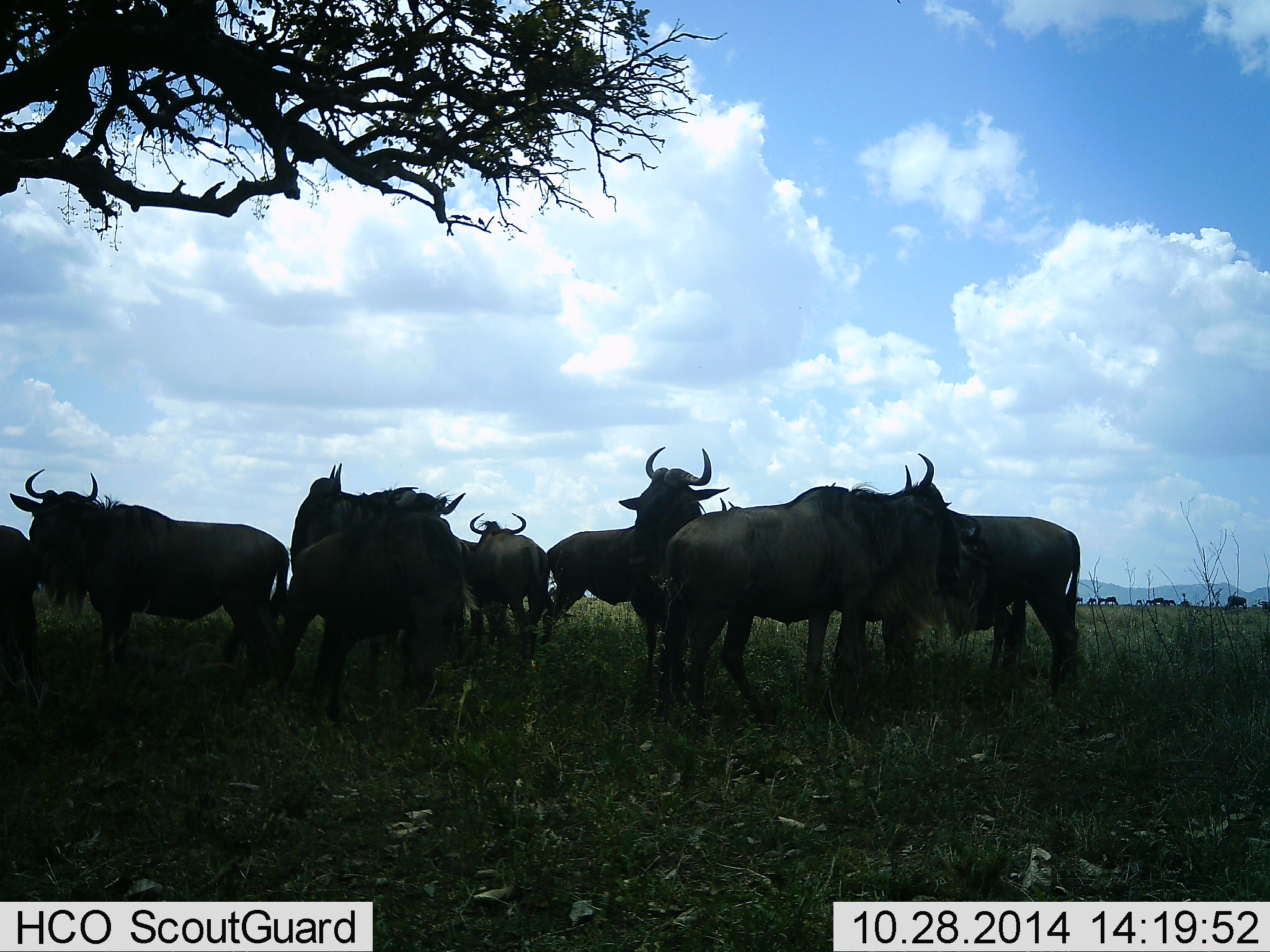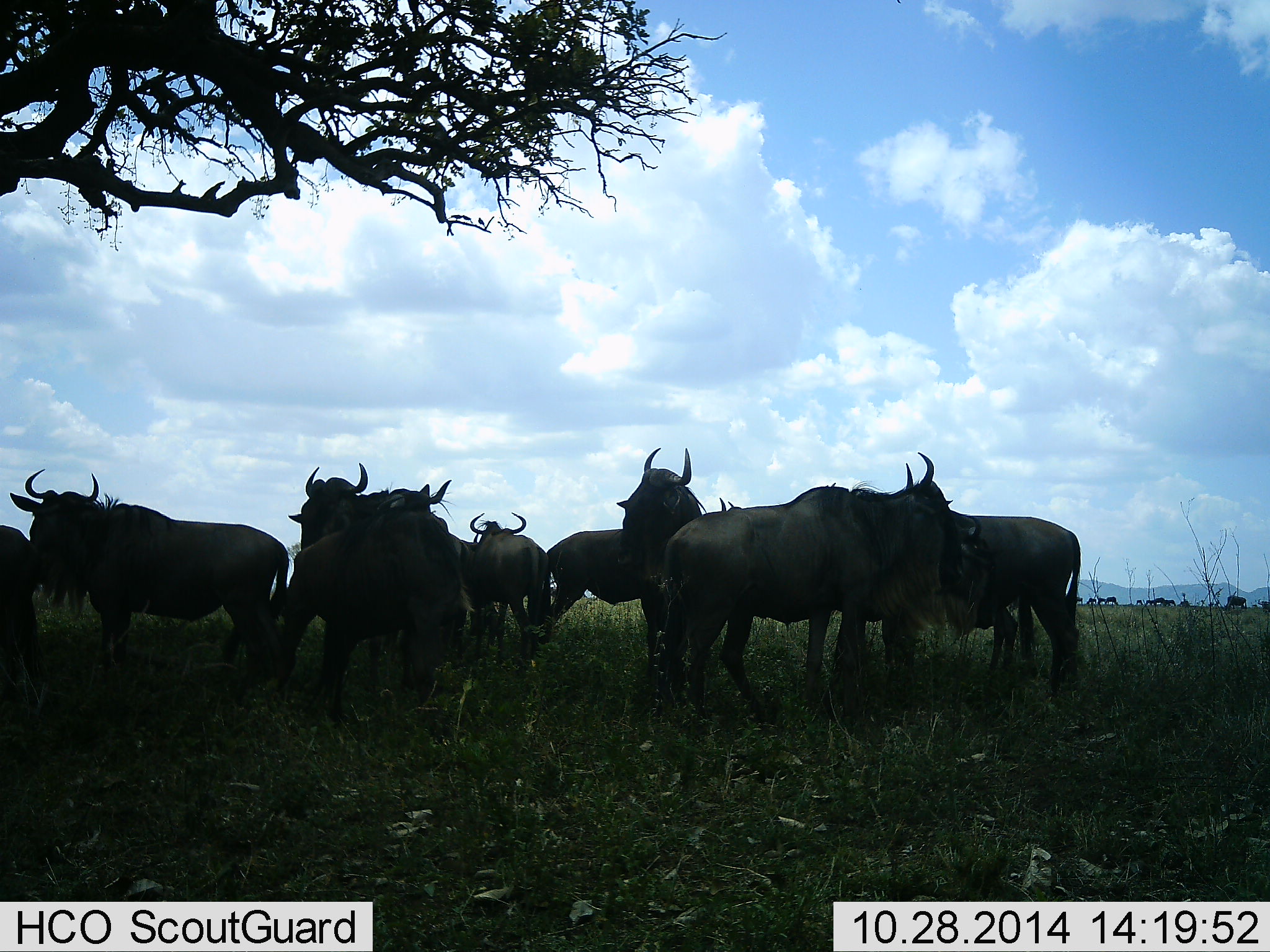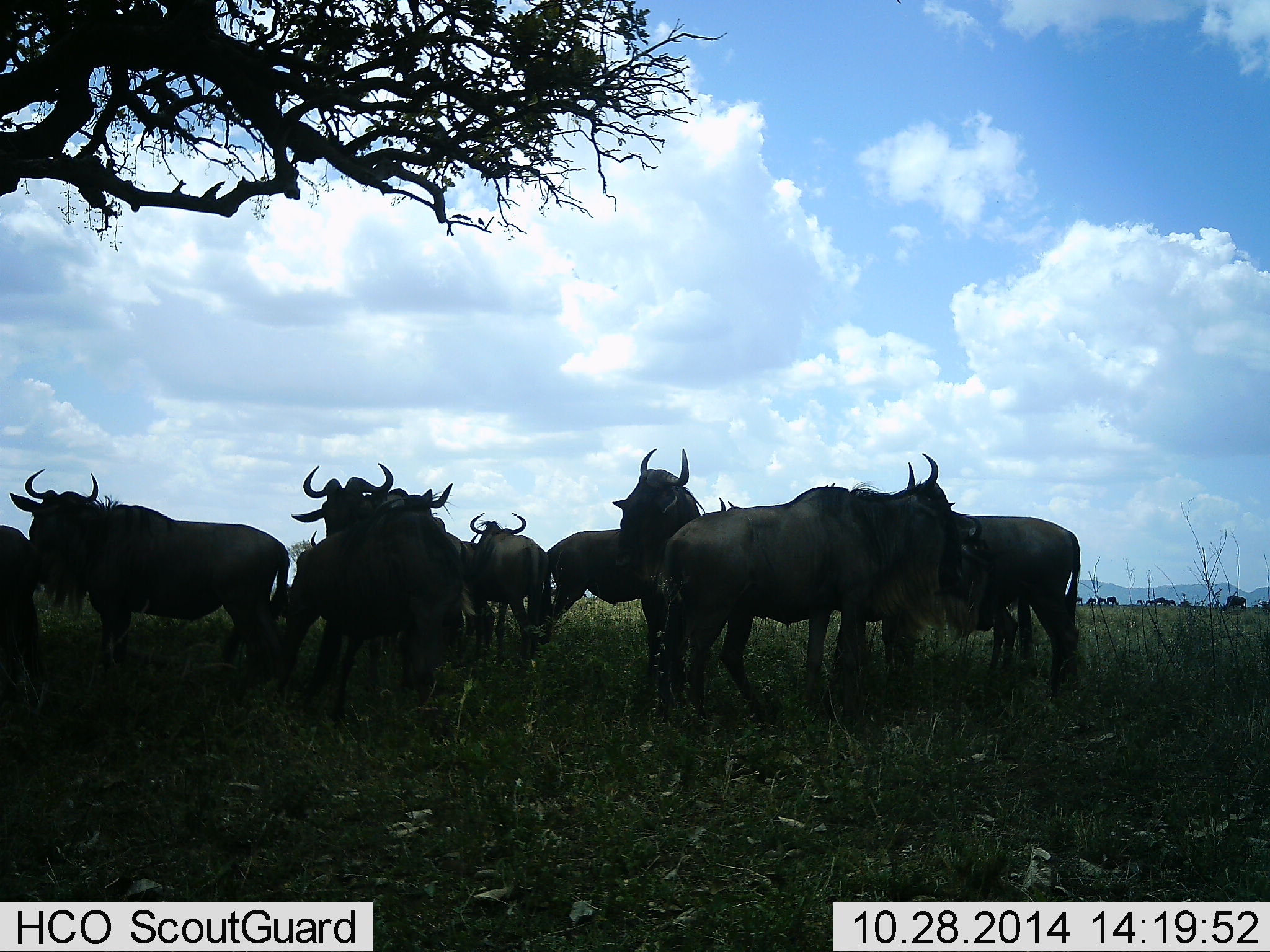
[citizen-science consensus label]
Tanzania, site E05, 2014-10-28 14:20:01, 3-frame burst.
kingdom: Animalia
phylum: Chordata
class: Mammalia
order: Artiodactyla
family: Bovidae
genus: Connochaetes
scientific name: Connochaetes taurinus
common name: blue wildebeest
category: wildebeest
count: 11-50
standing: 100%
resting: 10%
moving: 10%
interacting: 20%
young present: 0%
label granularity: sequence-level